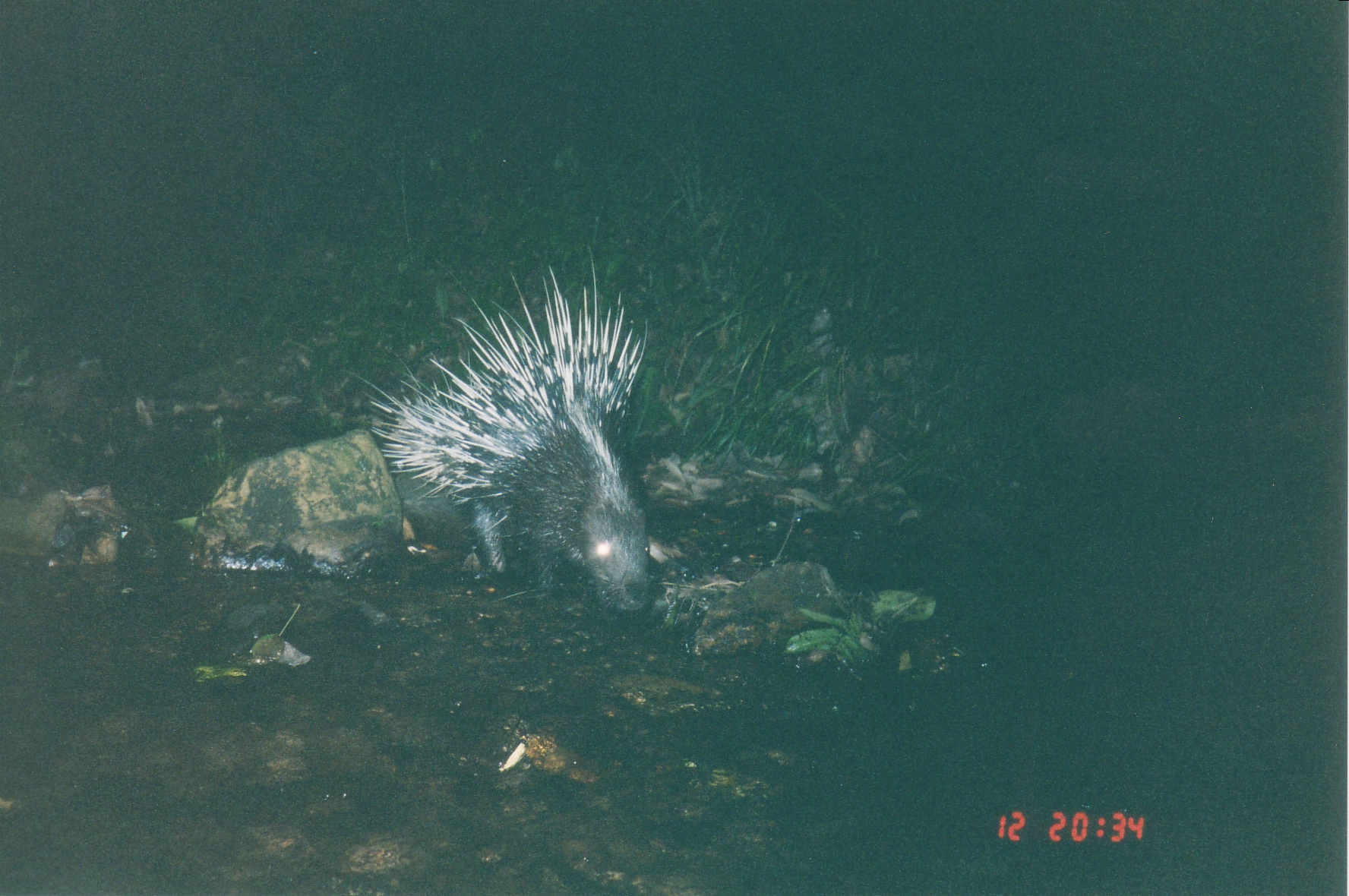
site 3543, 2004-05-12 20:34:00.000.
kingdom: Animalia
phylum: Chordata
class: Mammalia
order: Rodentia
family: Hystricidae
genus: Hystrix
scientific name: Hystrix brachyura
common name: east asian porcupine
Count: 1.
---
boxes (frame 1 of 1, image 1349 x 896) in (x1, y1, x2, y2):
hystrix brachyura: (342, 241, 659, 611)